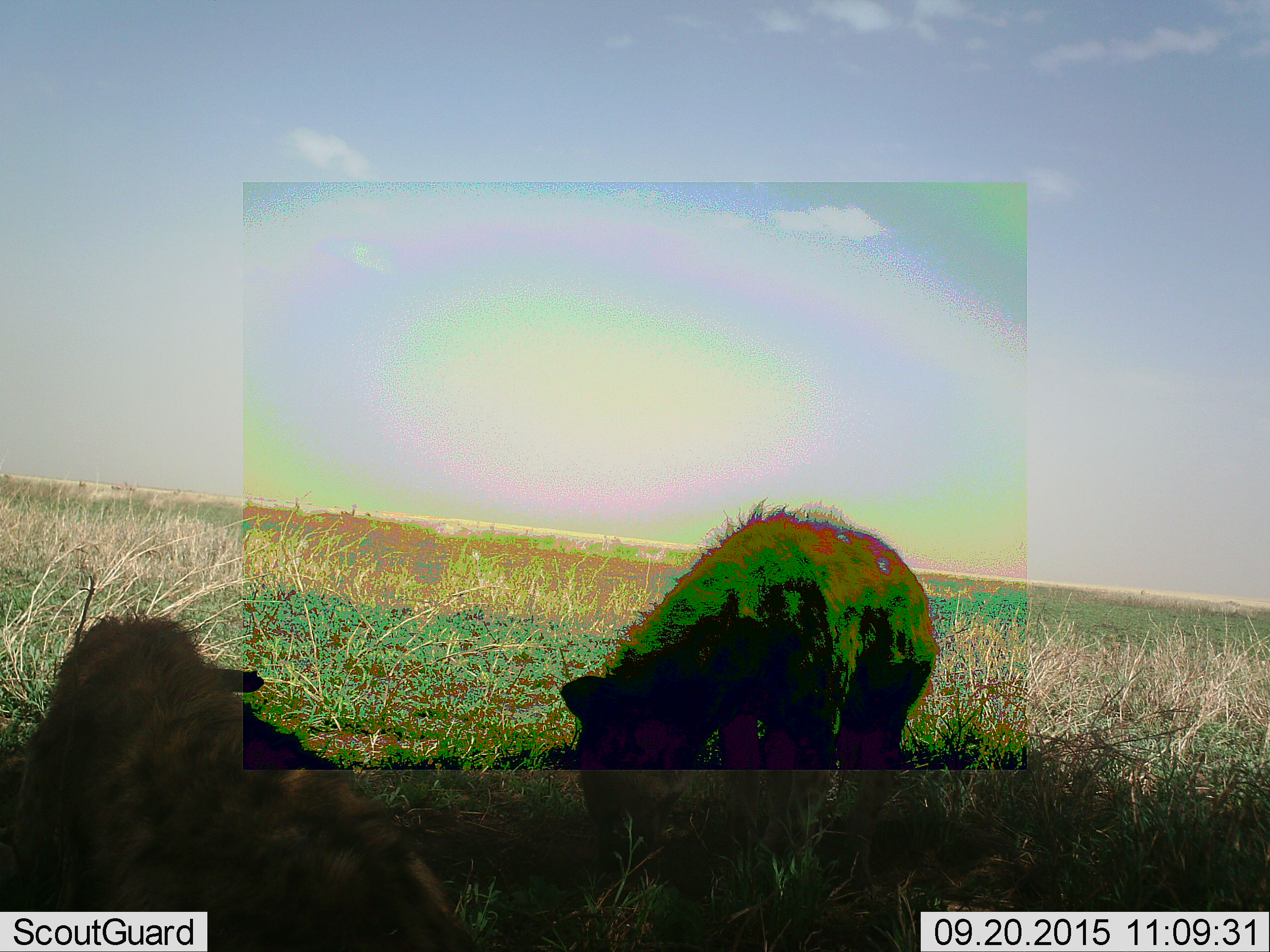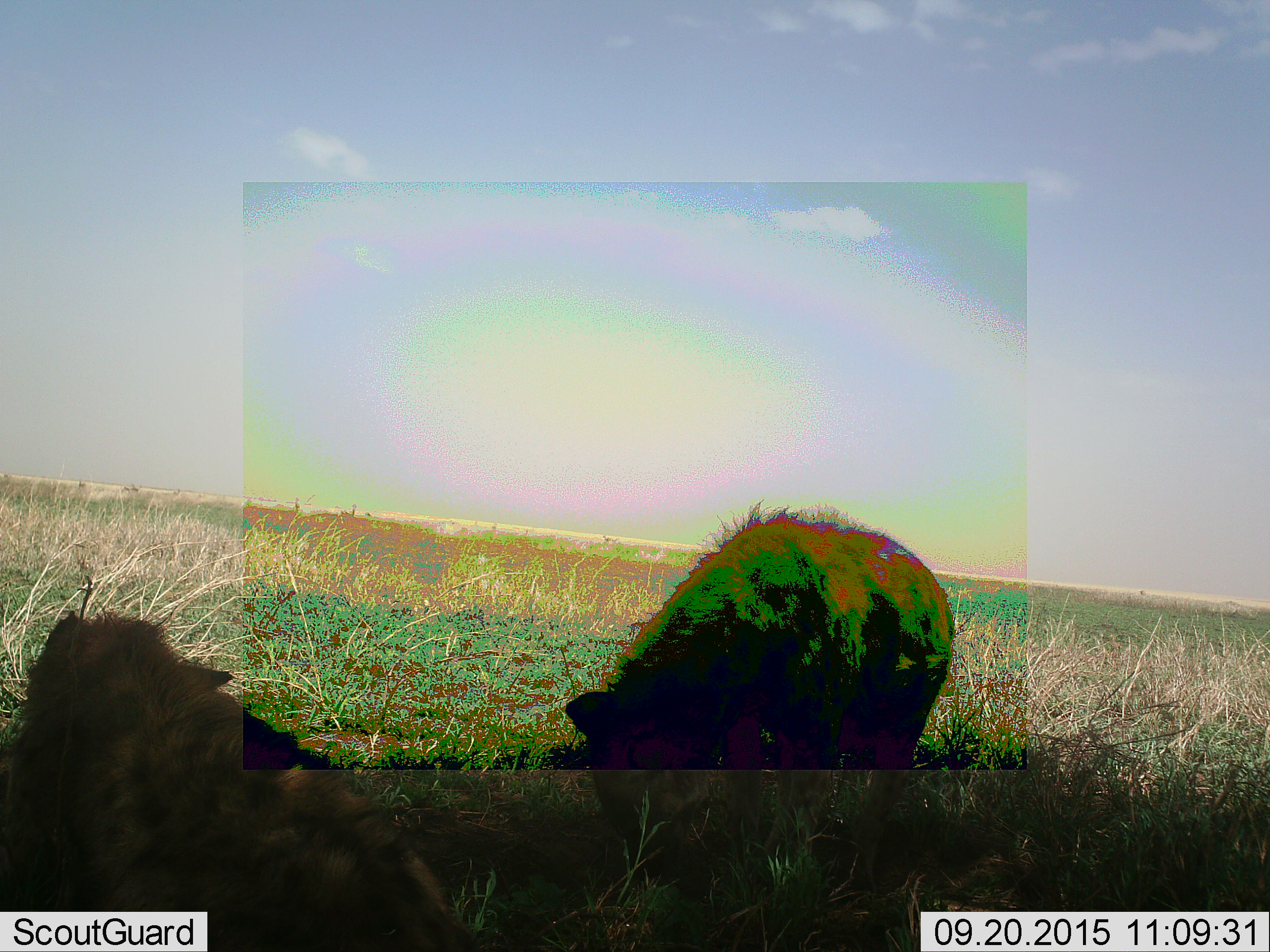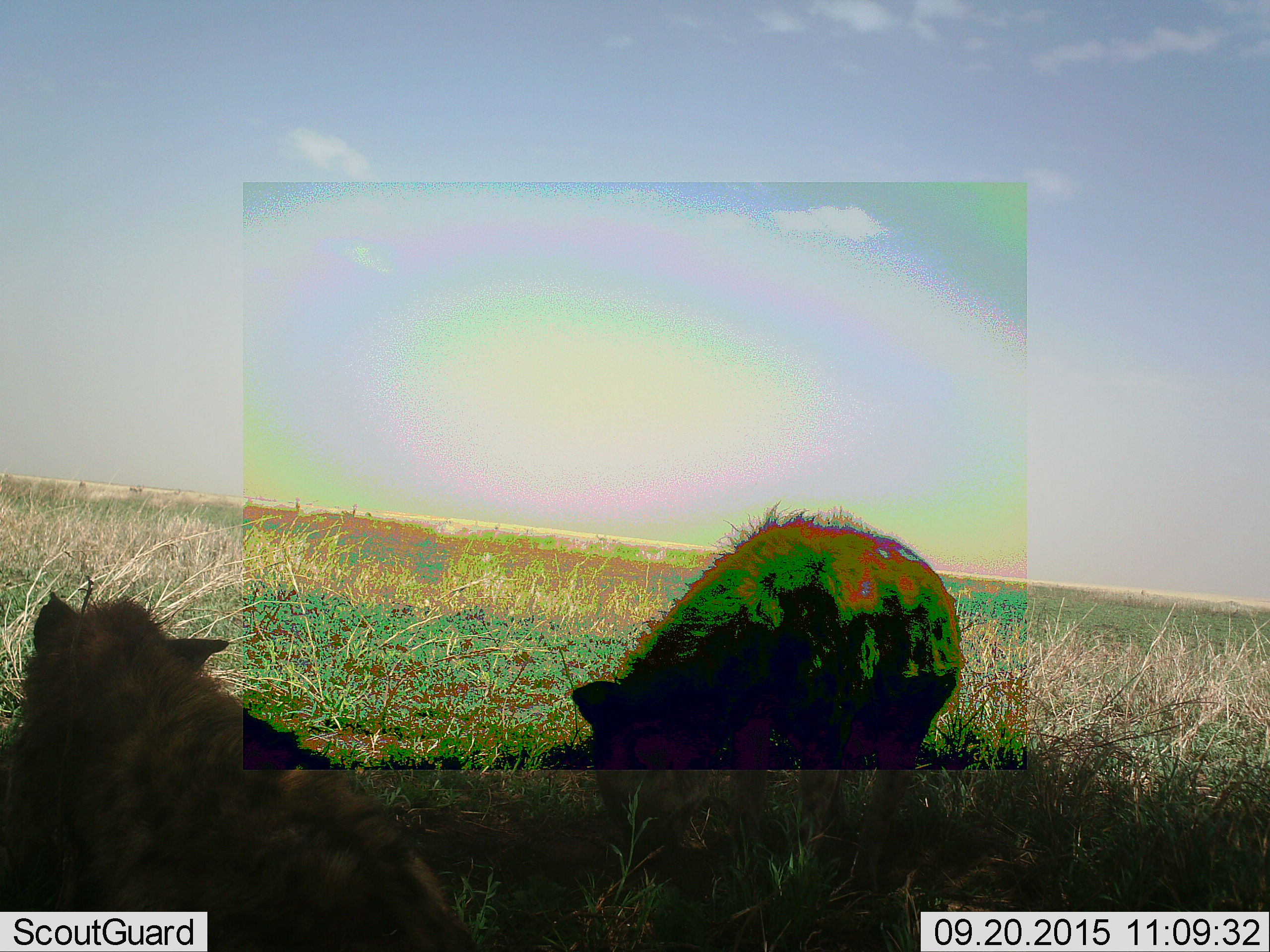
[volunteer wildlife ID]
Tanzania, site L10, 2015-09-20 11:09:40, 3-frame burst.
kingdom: Animalia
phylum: Chordata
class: Mammalia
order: Carnivora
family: Hyaenidae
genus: Crocuta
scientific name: Crocuta crocuta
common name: spotted hyena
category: hyenaspotted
Hyenaspotted (spotted hyena) (Crocuta crocuta), count 2. Behavior (volunteer vote fractions): standing 71%, resting 71%, moving 0%, interacting 0%. Young present (vote fraction): 0%. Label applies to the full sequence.